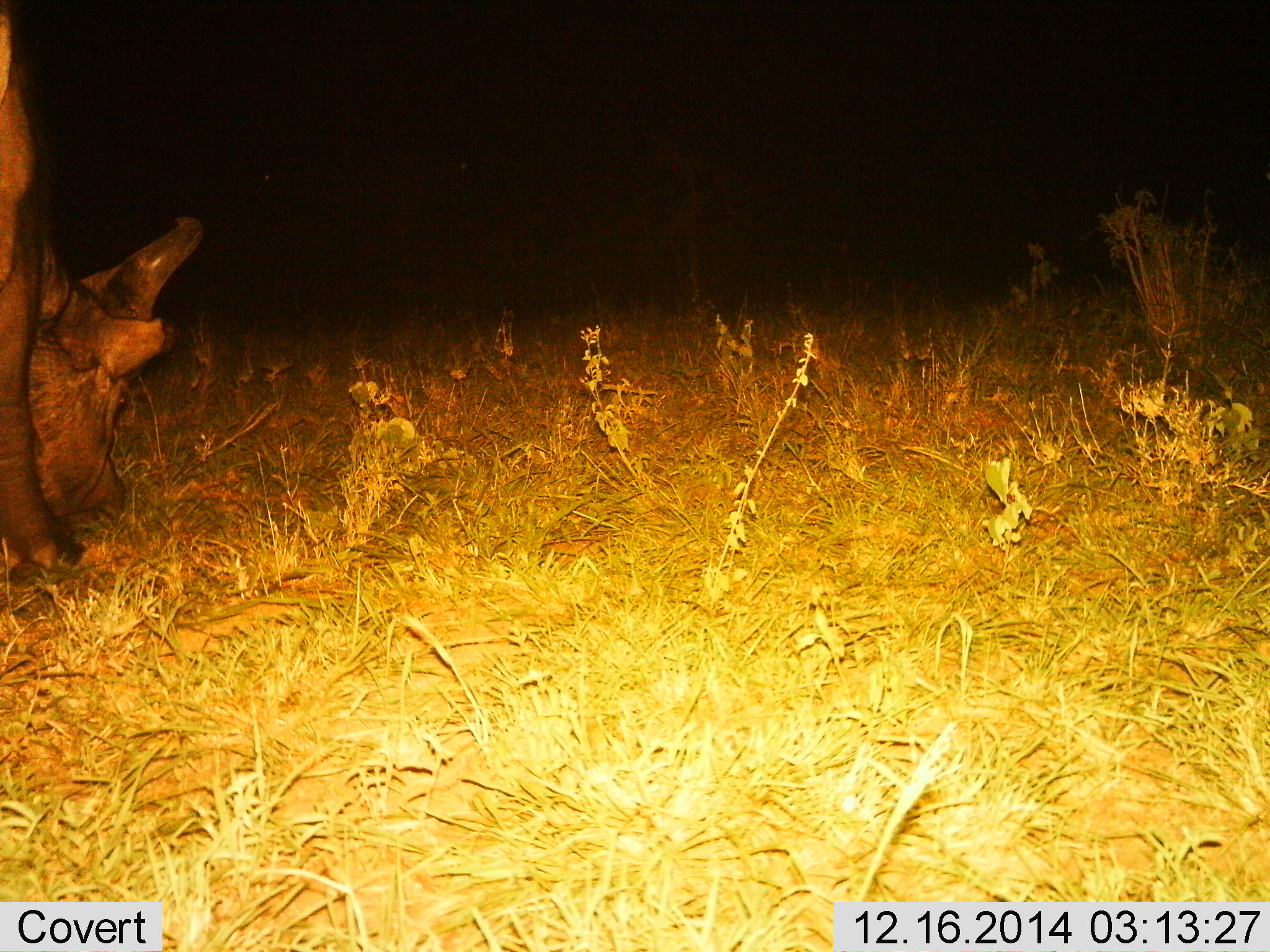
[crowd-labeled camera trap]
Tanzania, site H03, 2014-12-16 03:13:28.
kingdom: Animalia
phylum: Chordata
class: Mammalia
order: Artiodactyla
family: Bovidae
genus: Syncerus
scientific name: Syncerus caffer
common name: cape buffalo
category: buffalo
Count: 1.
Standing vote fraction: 10%.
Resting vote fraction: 0%.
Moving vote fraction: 0%.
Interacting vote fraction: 0%.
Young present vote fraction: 0%.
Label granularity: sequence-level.